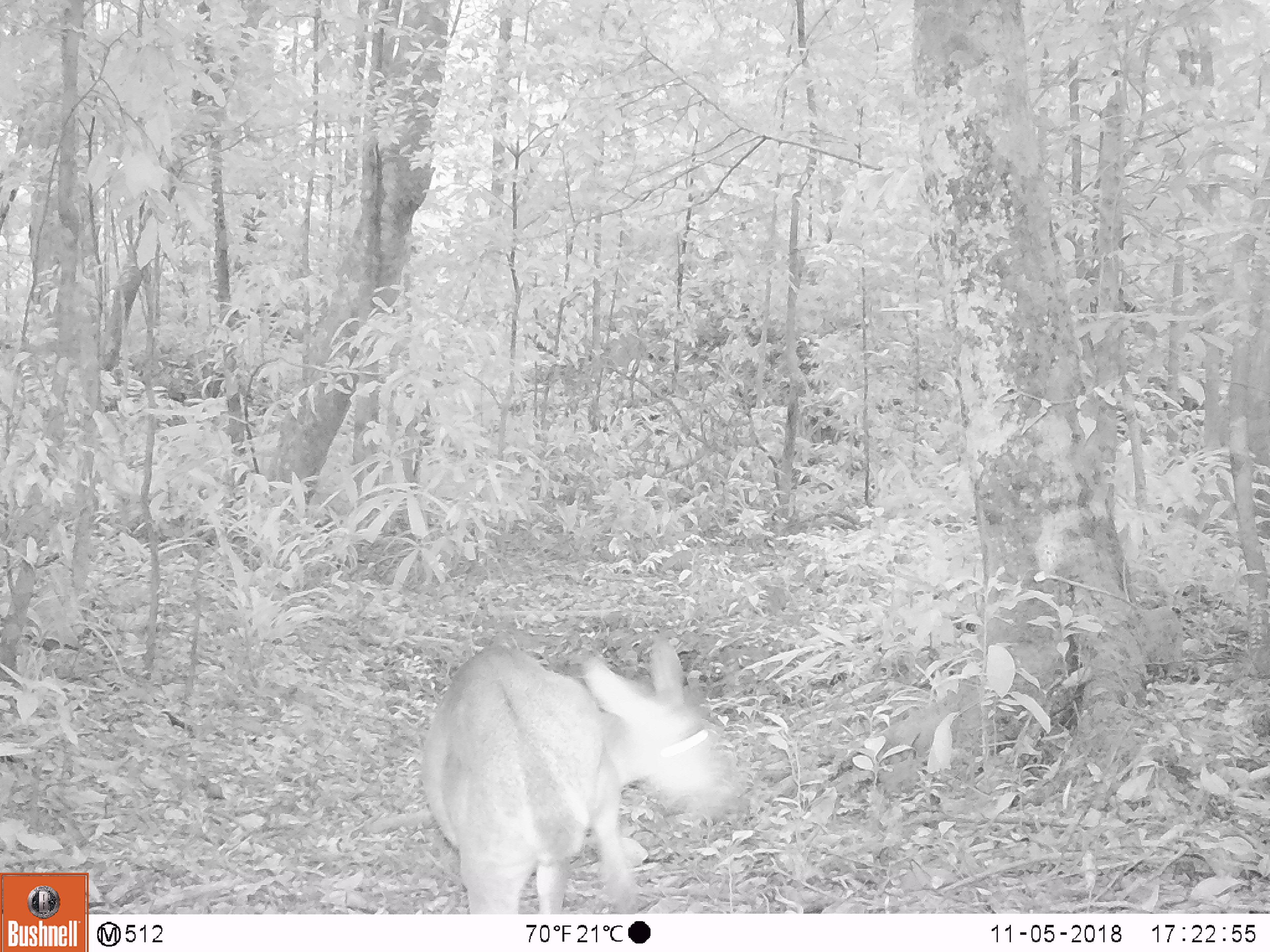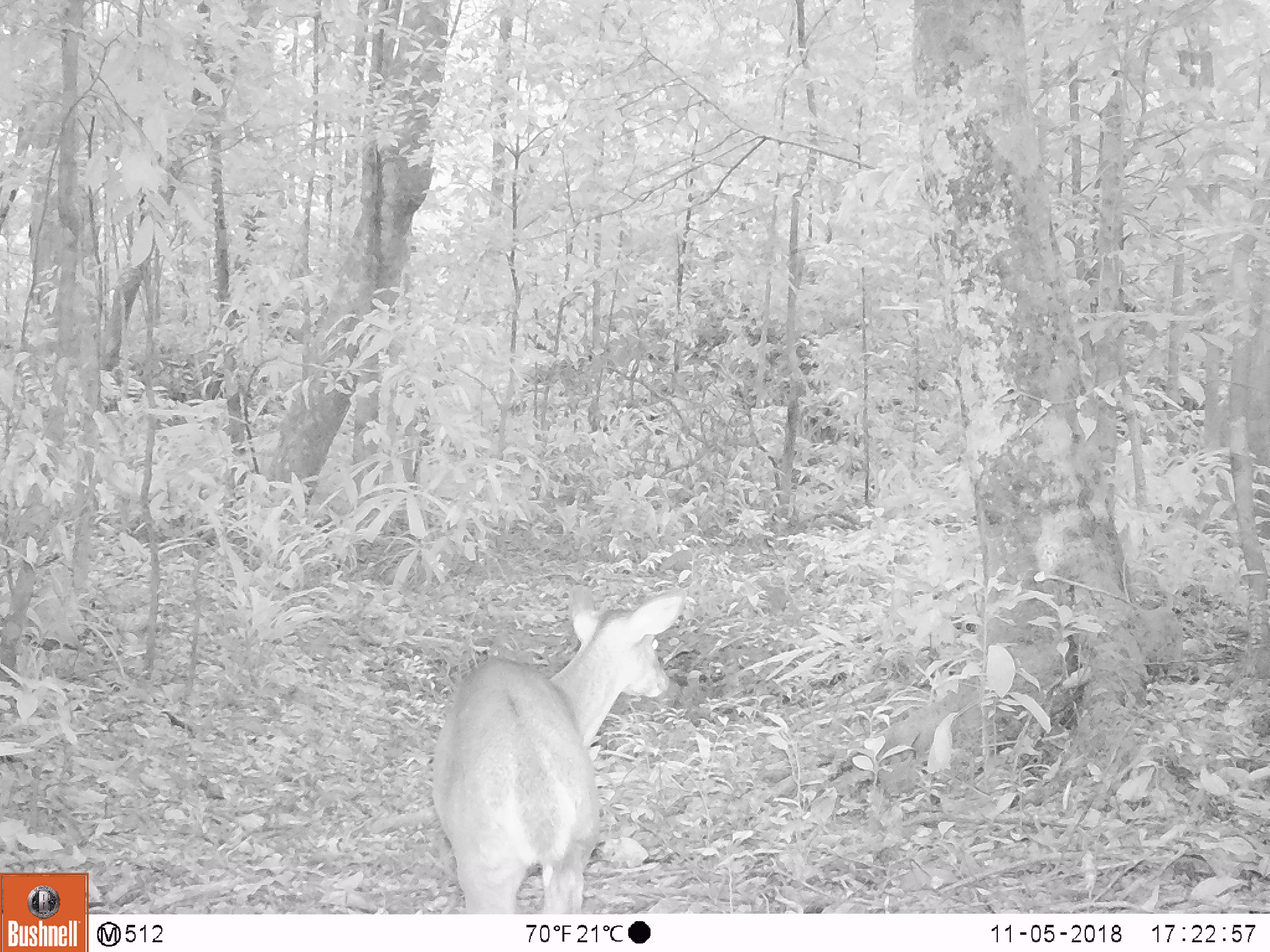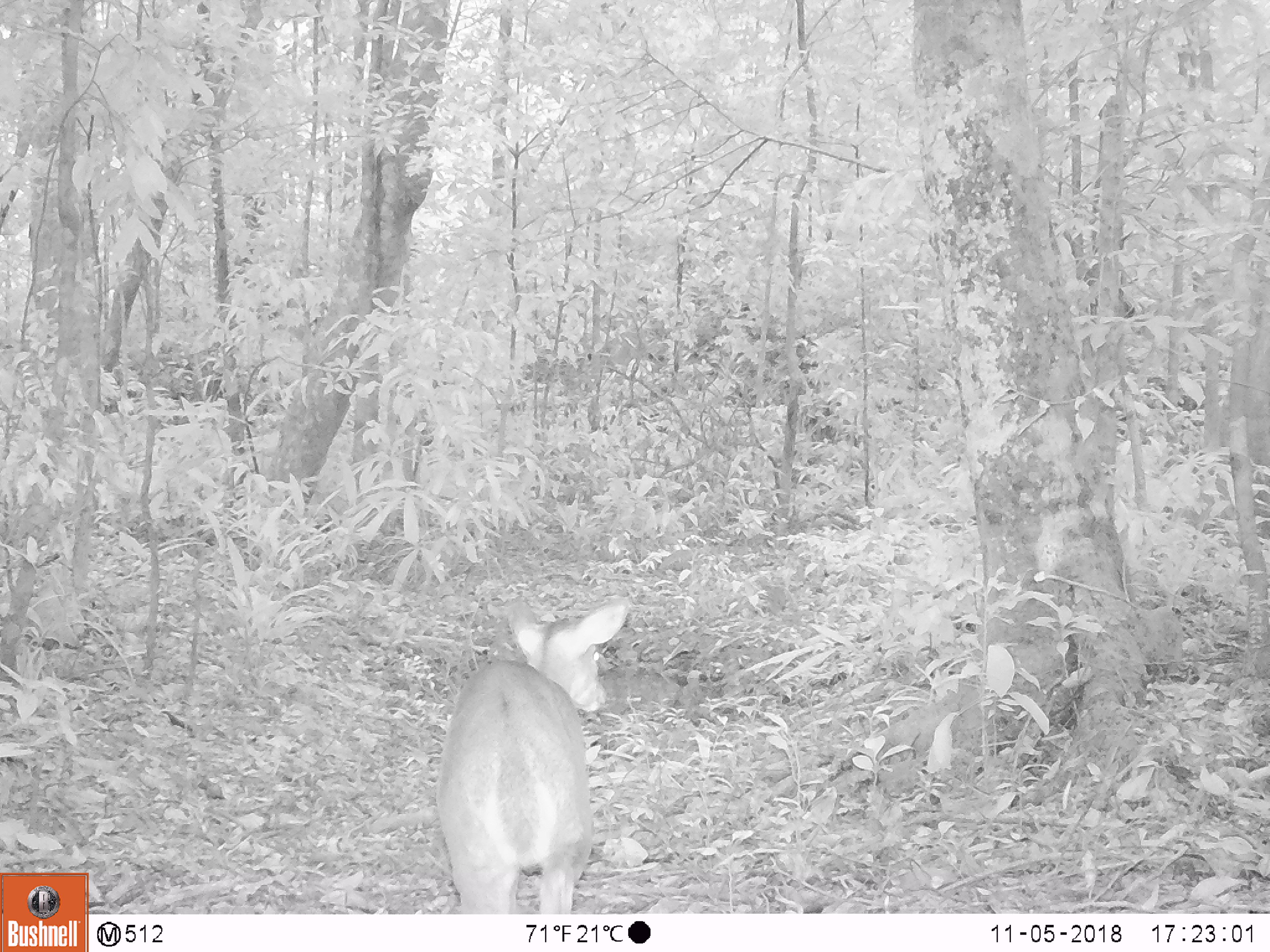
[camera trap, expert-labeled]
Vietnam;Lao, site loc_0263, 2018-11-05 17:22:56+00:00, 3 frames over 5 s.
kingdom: Animalia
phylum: Chordata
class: Mammalia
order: Artiodactyla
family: Cervidae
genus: Muntiacus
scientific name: Muntiacus vuquangensis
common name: large-antlered muntjac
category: large antlered muntjac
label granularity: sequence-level